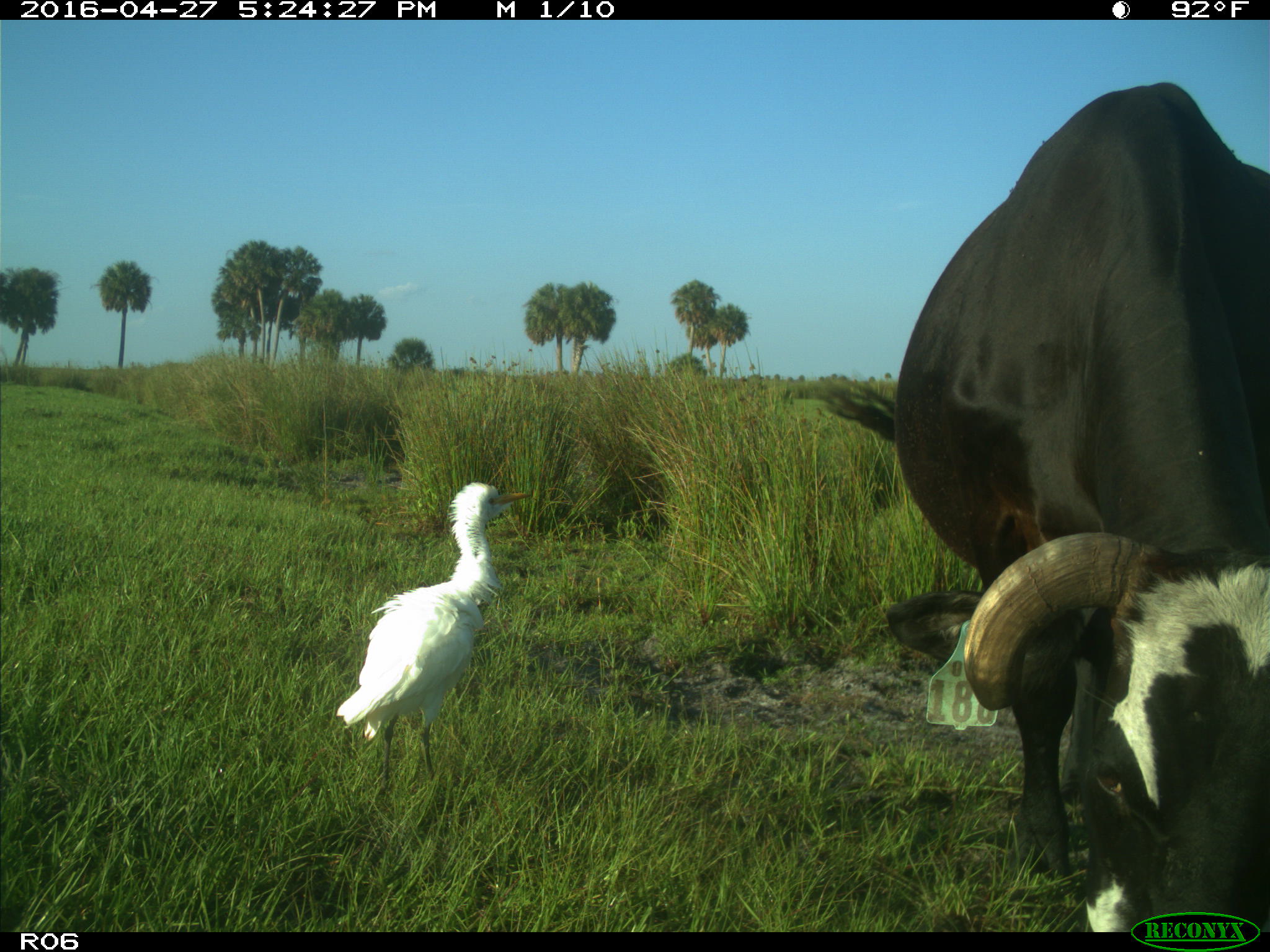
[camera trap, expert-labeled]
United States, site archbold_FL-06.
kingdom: Animalia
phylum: Chordata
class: Mammalia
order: Artiodactyla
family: Bovidae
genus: Bos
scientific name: Bos taurus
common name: domestic cow